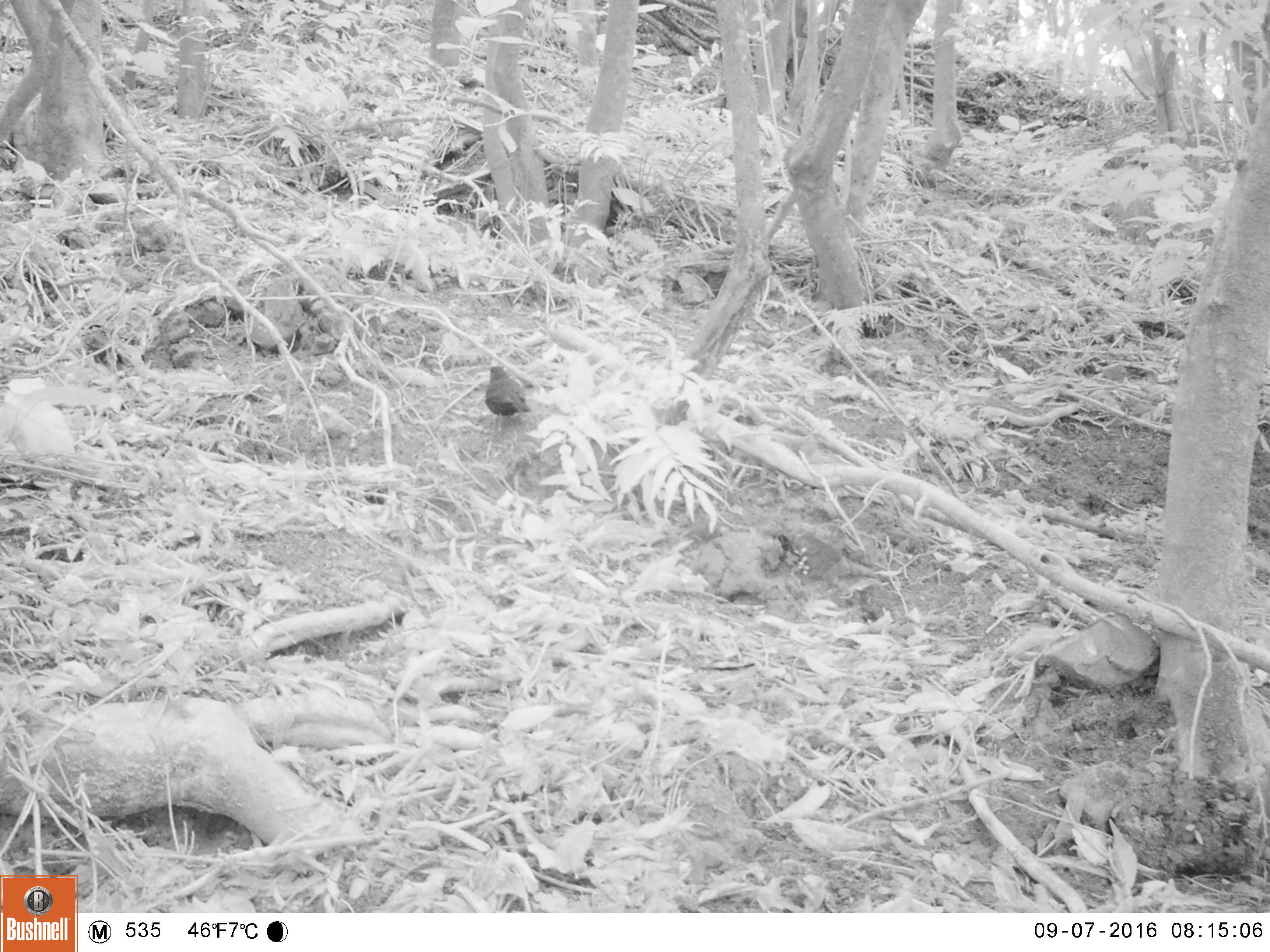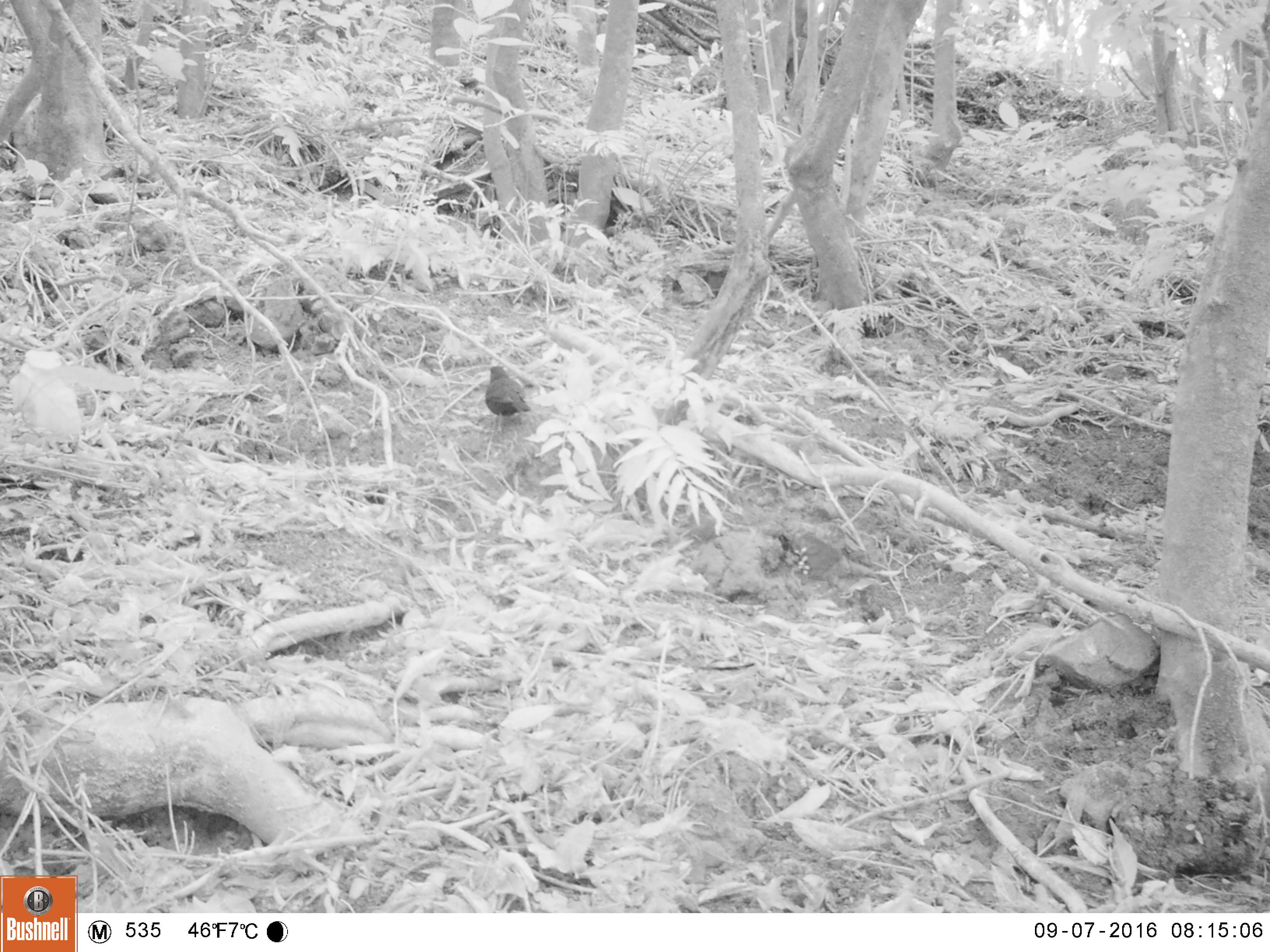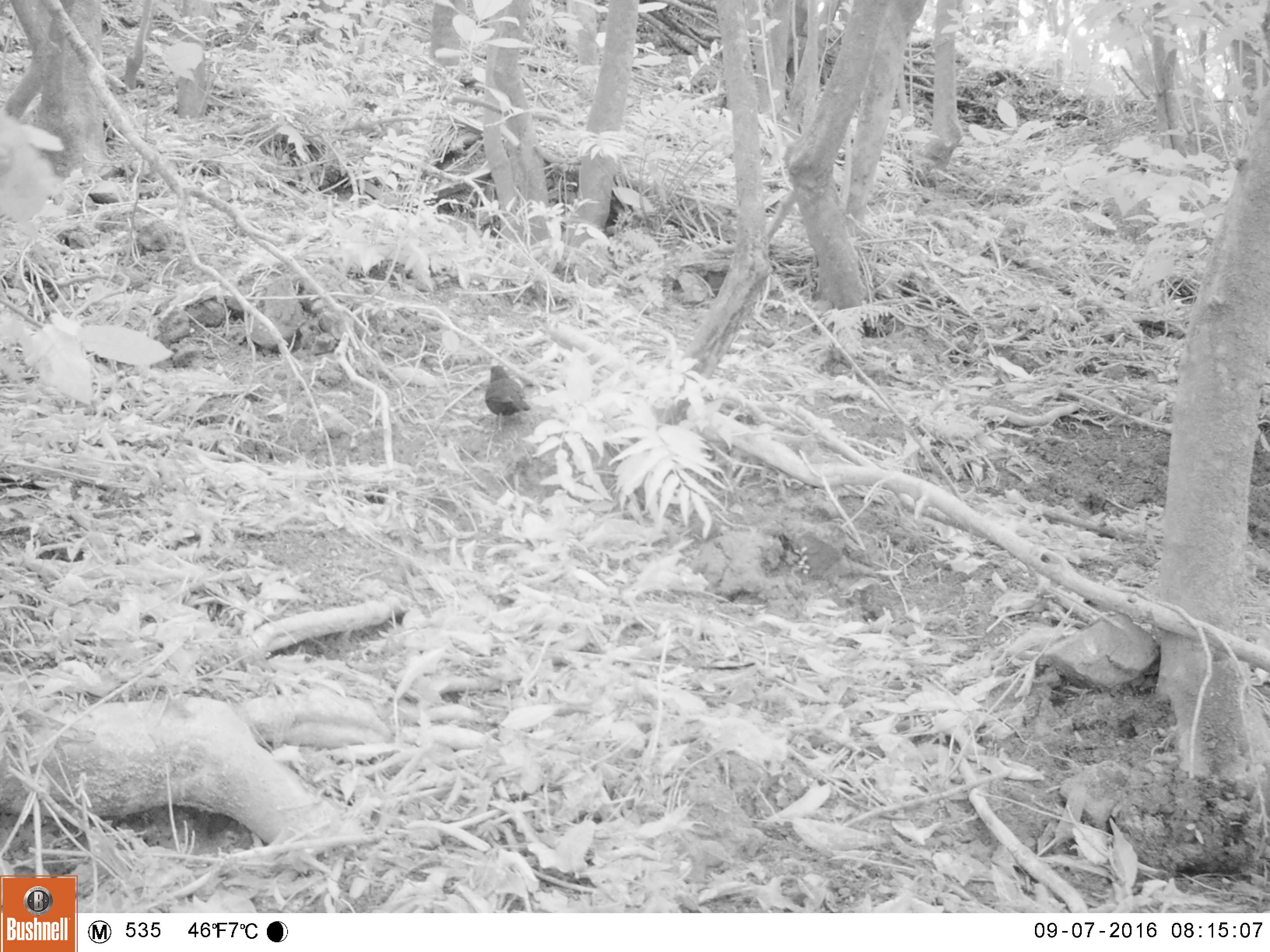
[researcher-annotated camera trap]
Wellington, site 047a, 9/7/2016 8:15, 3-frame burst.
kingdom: Animalia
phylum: Chordata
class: Aves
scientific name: Aves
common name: bird